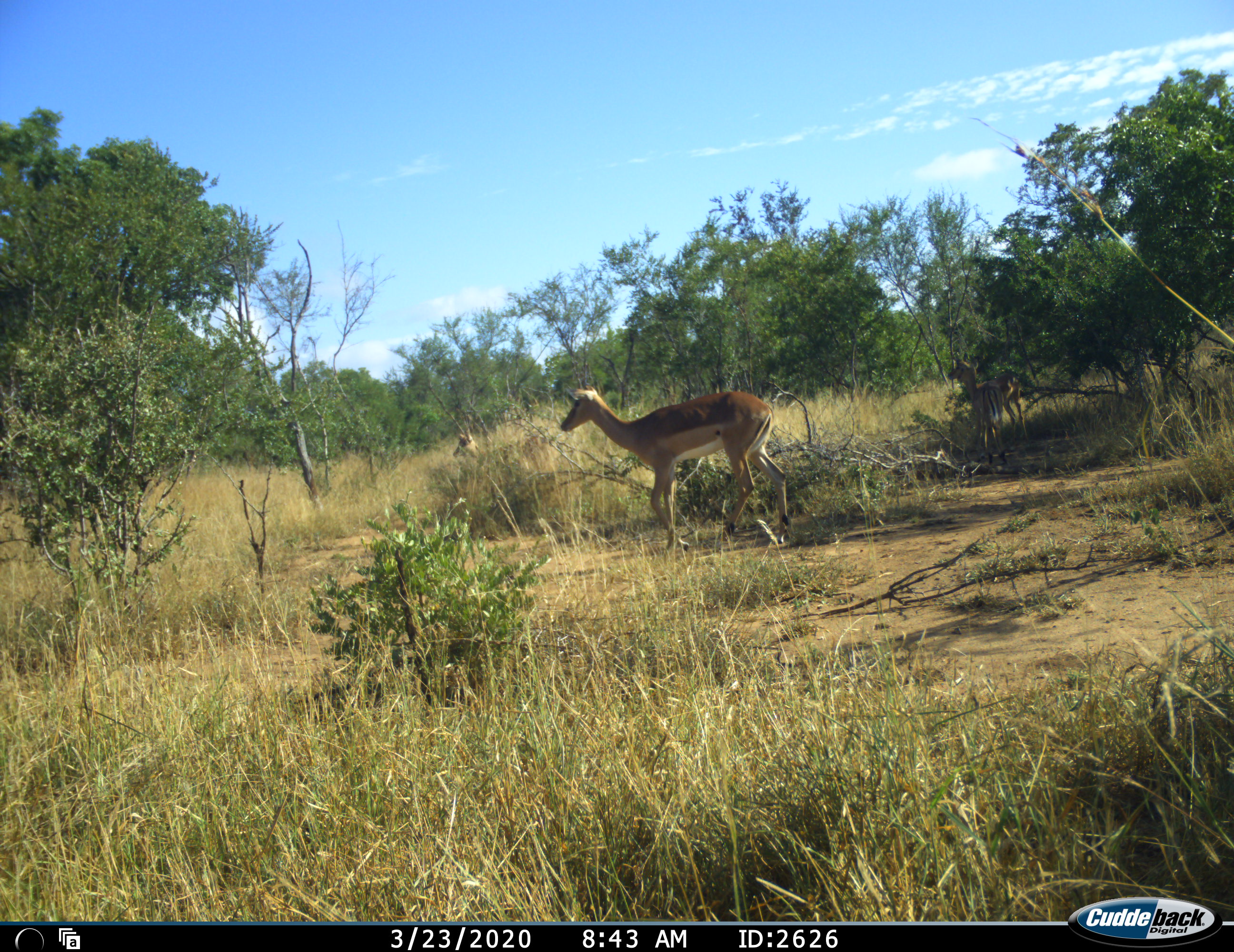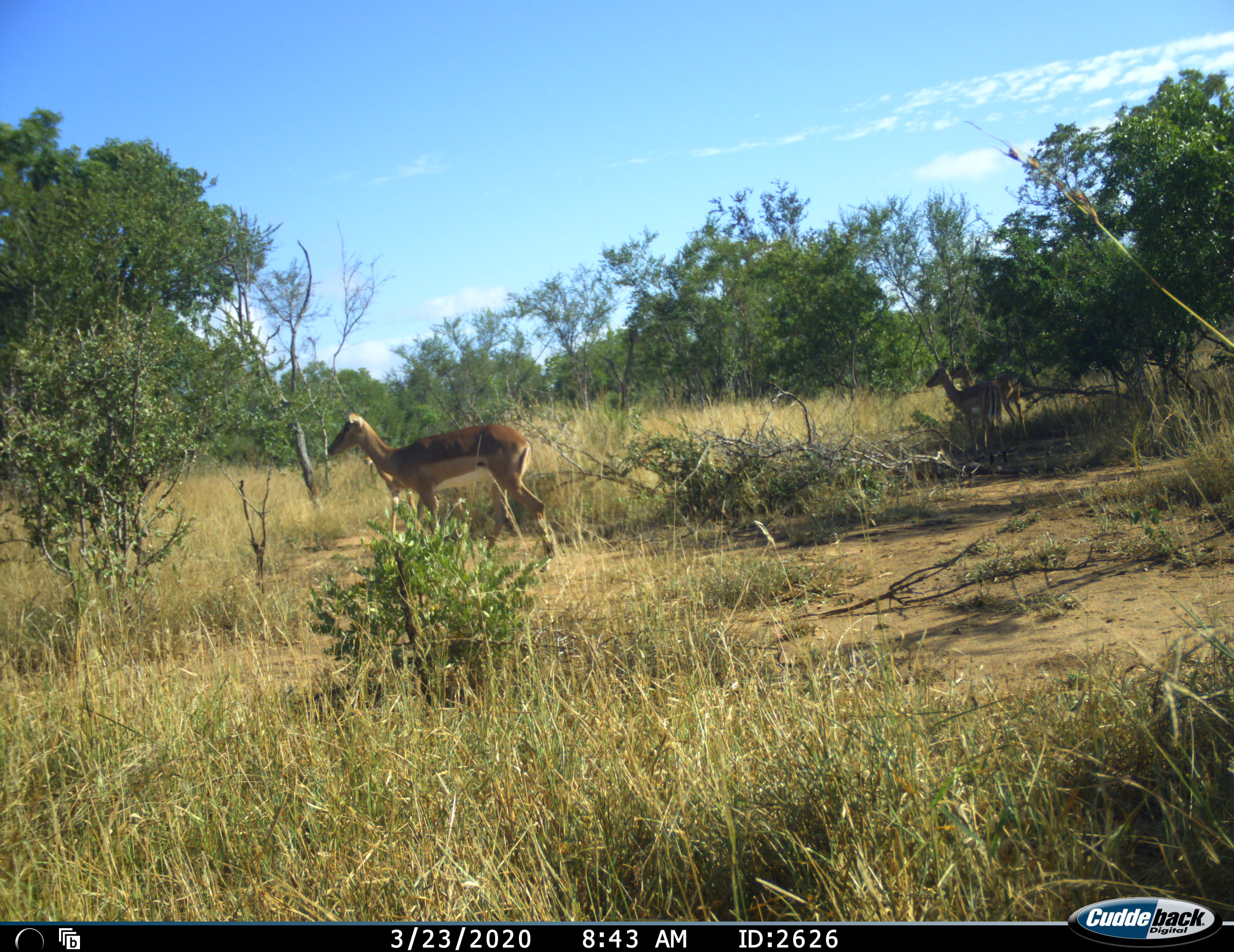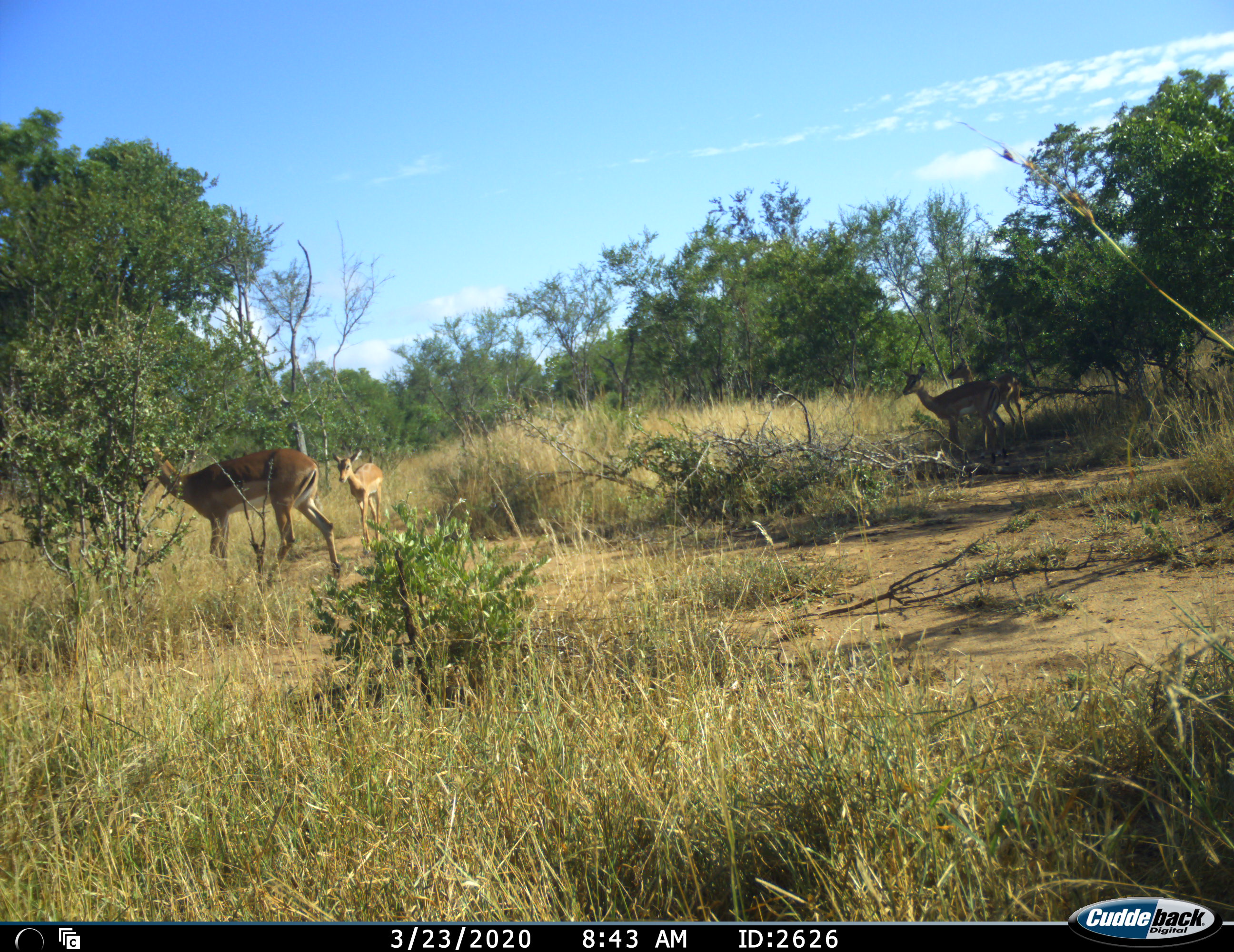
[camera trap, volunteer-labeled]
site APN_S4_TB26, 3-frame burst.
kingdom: Animalia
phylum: Chordata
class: Mammalia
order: Artiodactyla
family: Bovidae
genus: Aepyceros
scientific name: Aepyceros melampus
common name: impala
Impala (Aepyceros melampus), count 3. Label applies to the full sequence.